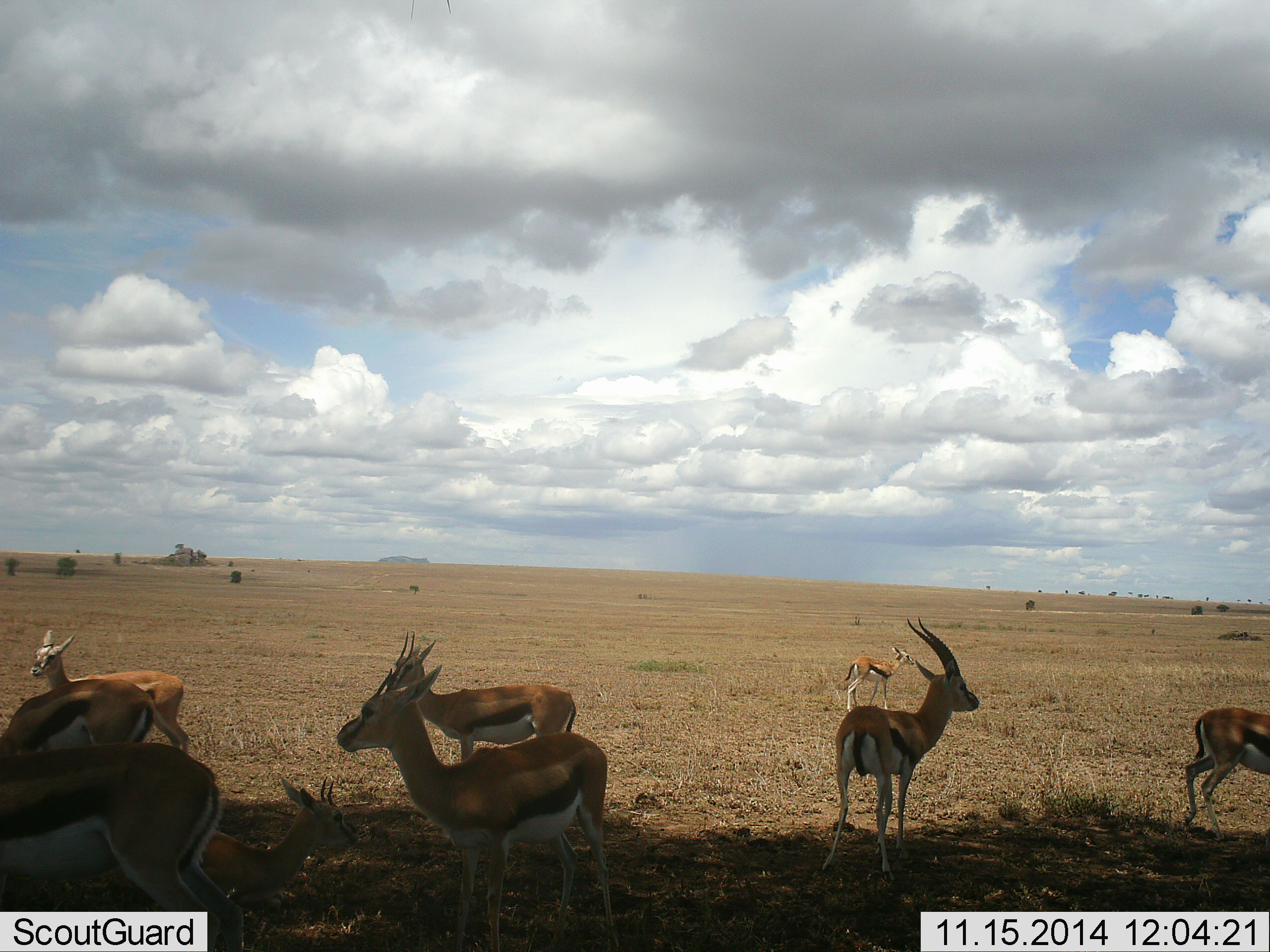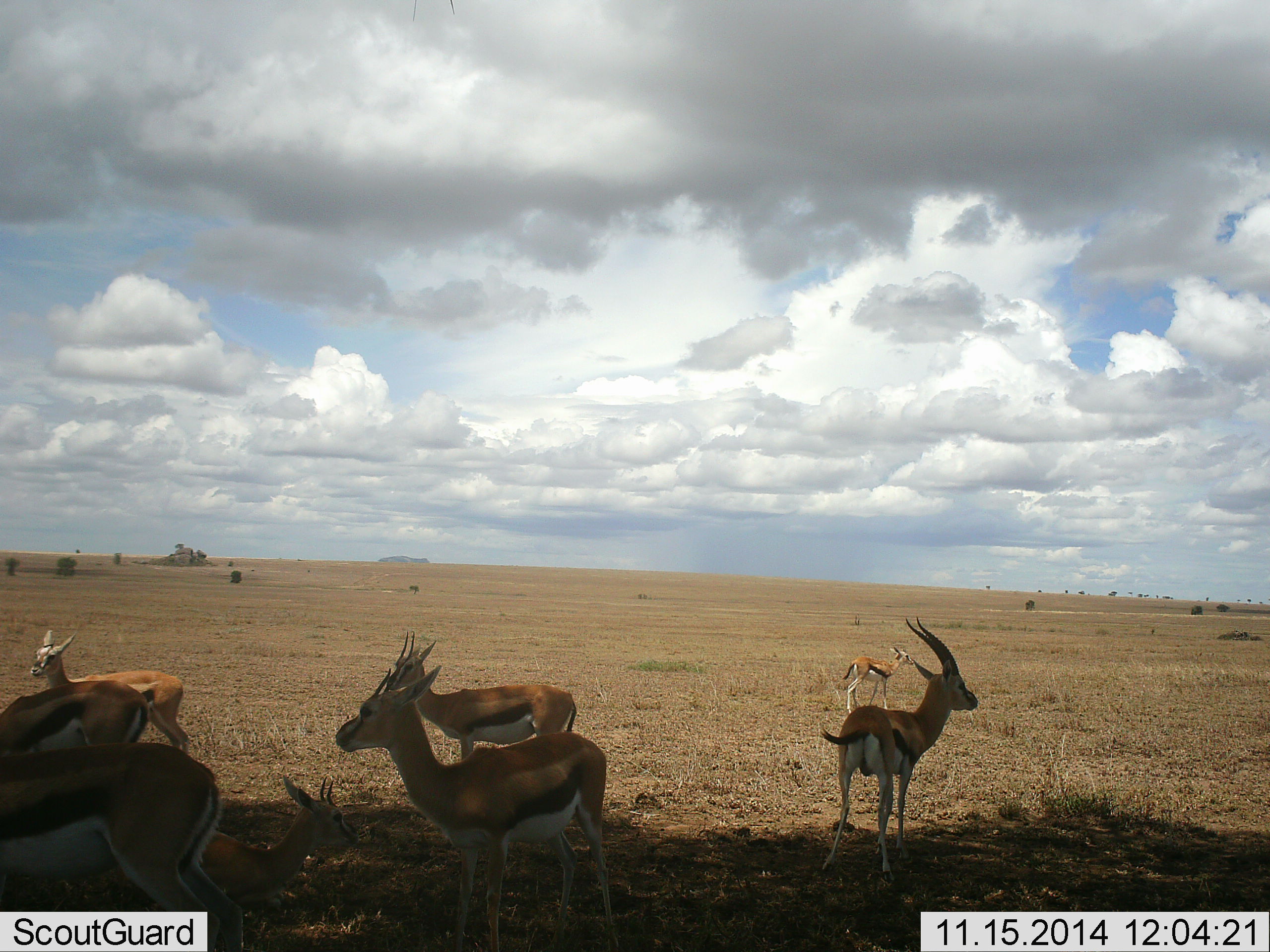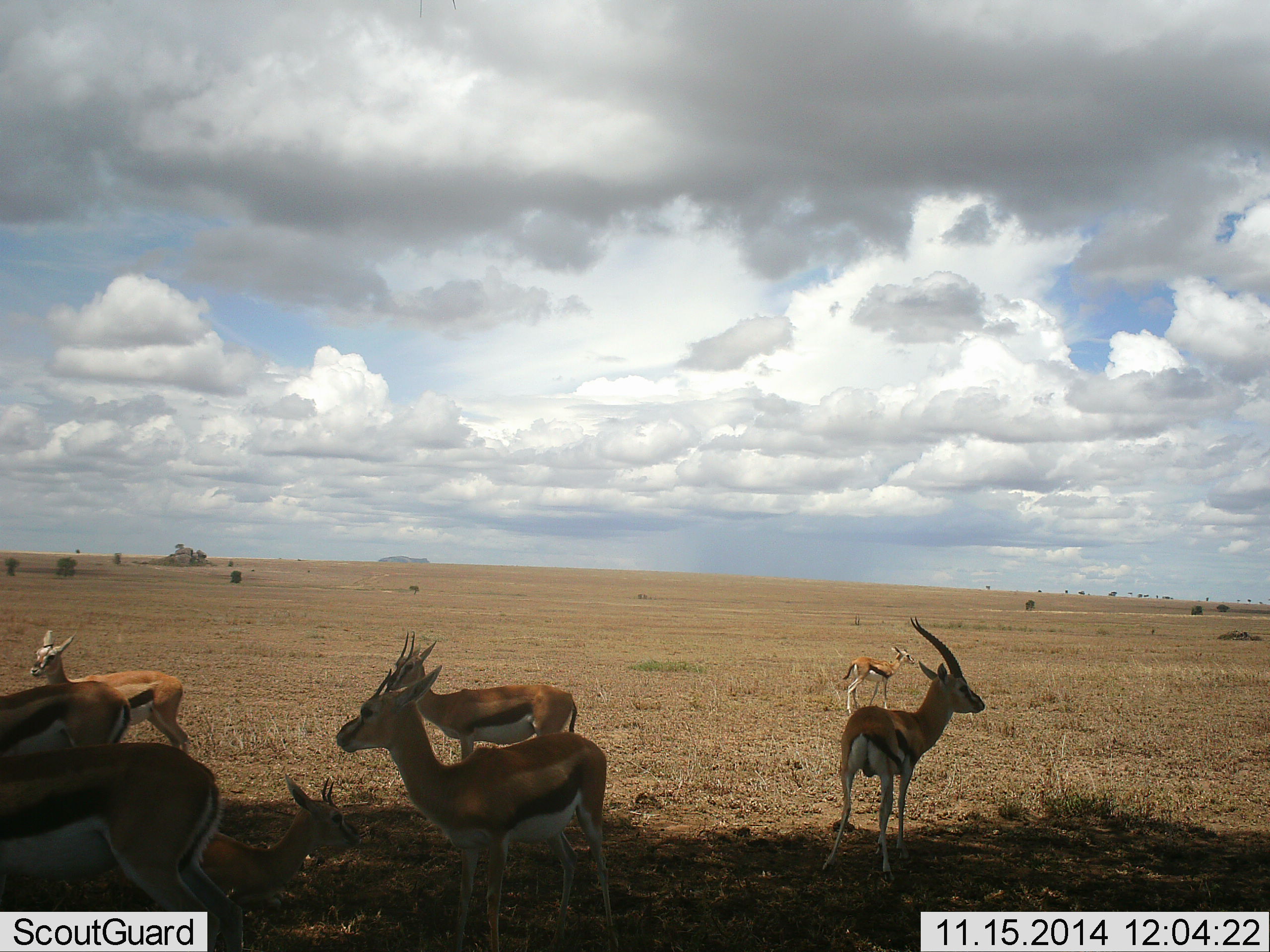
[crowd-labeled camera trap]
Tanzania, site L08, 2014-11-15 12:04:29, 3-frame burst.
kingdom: Animalia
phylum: Chordata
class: Mammalia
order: Artiodactyla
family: Bovidae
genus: Eudorcas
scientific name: Eudorcas thomsonii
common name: thomson's gazelle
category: gazellethomsons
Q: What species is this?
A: Gazellethomsons (thomson's gazelle) (Eudorcas thomsonii).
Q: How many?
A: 9.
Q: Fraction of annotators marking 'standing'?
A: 90%.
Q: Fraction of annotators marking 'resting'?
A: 80%.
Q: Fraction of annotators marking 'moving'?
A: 50%.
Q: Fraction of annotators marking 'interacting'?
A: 0%.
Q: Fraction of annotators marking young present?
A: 20%.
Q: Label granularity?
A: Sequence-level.